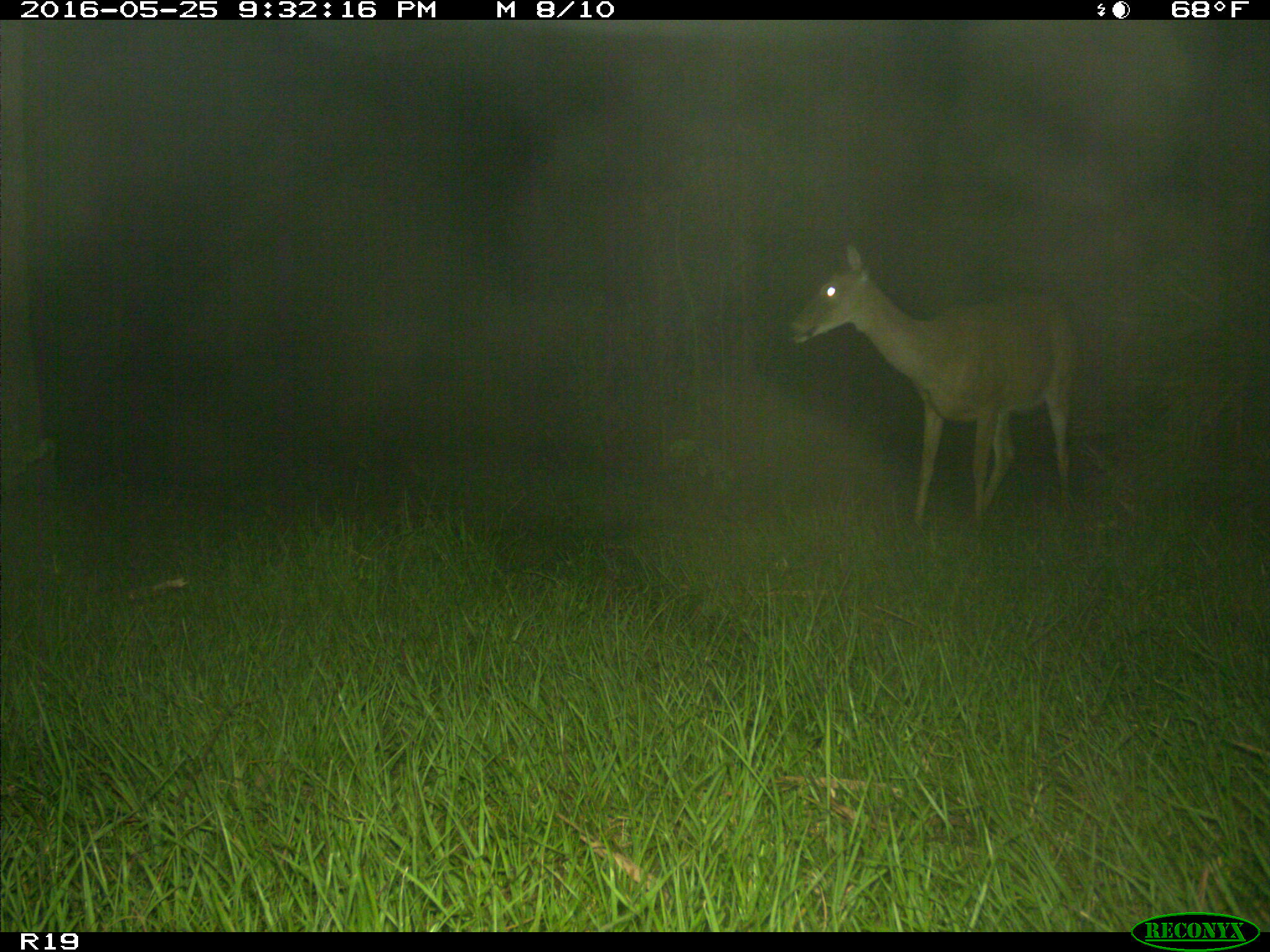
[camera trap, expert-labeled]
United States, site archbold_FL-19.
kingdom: Animalia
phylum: Chordata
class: Mammalia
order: Artiodactyla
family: Cervidae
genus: Odocoileus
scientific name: Odocoileus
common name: deer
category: unidentified deer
Unidentified deer (deer) (Odocoileus).